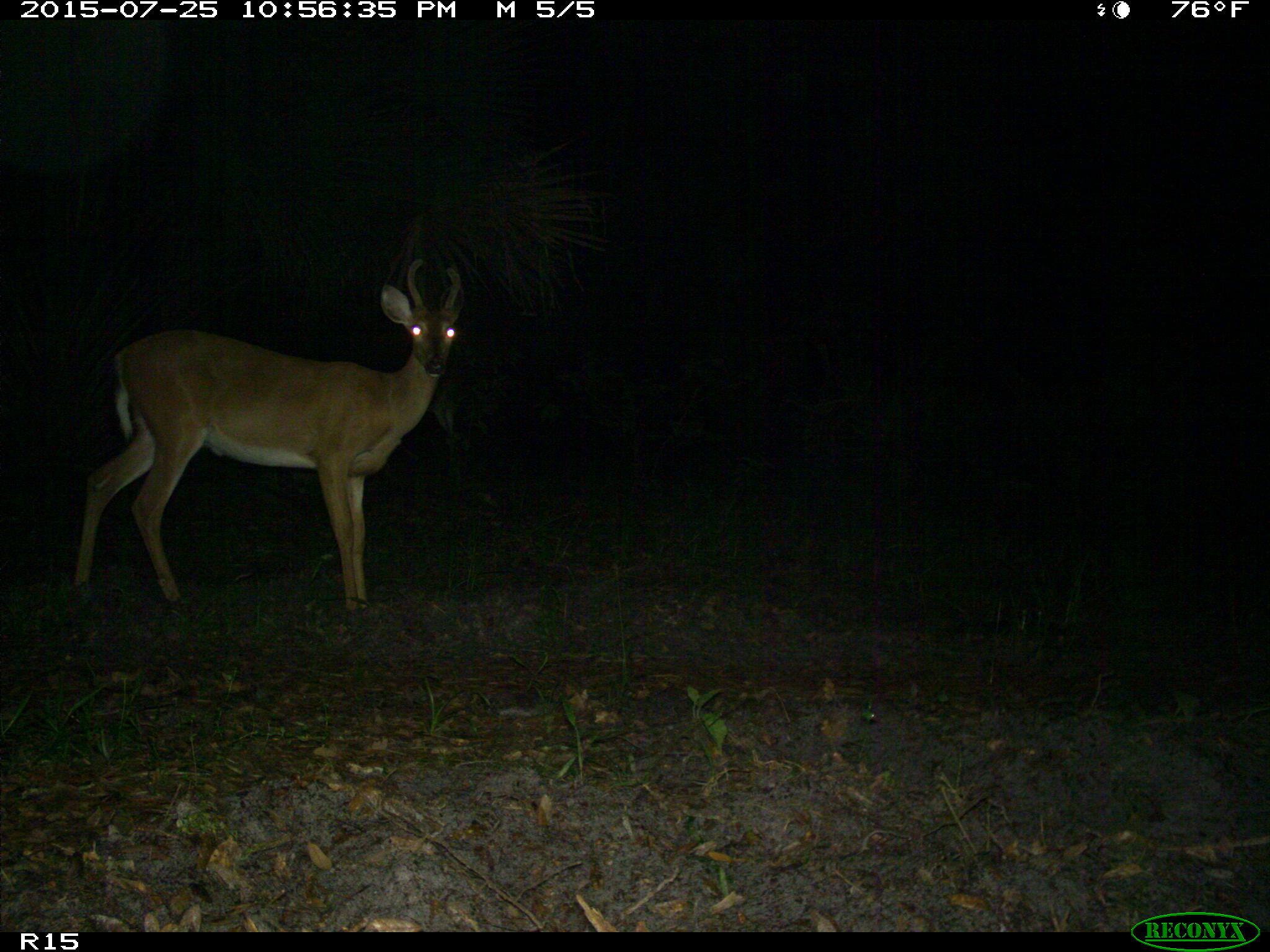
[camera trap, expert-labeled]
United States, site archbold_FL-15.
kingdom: Animalia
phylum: Chordata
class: Mammalia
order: Artiodactyla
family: Cervidae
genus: Odocoileus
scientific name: Odocoileus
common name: deer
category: unidentified deer